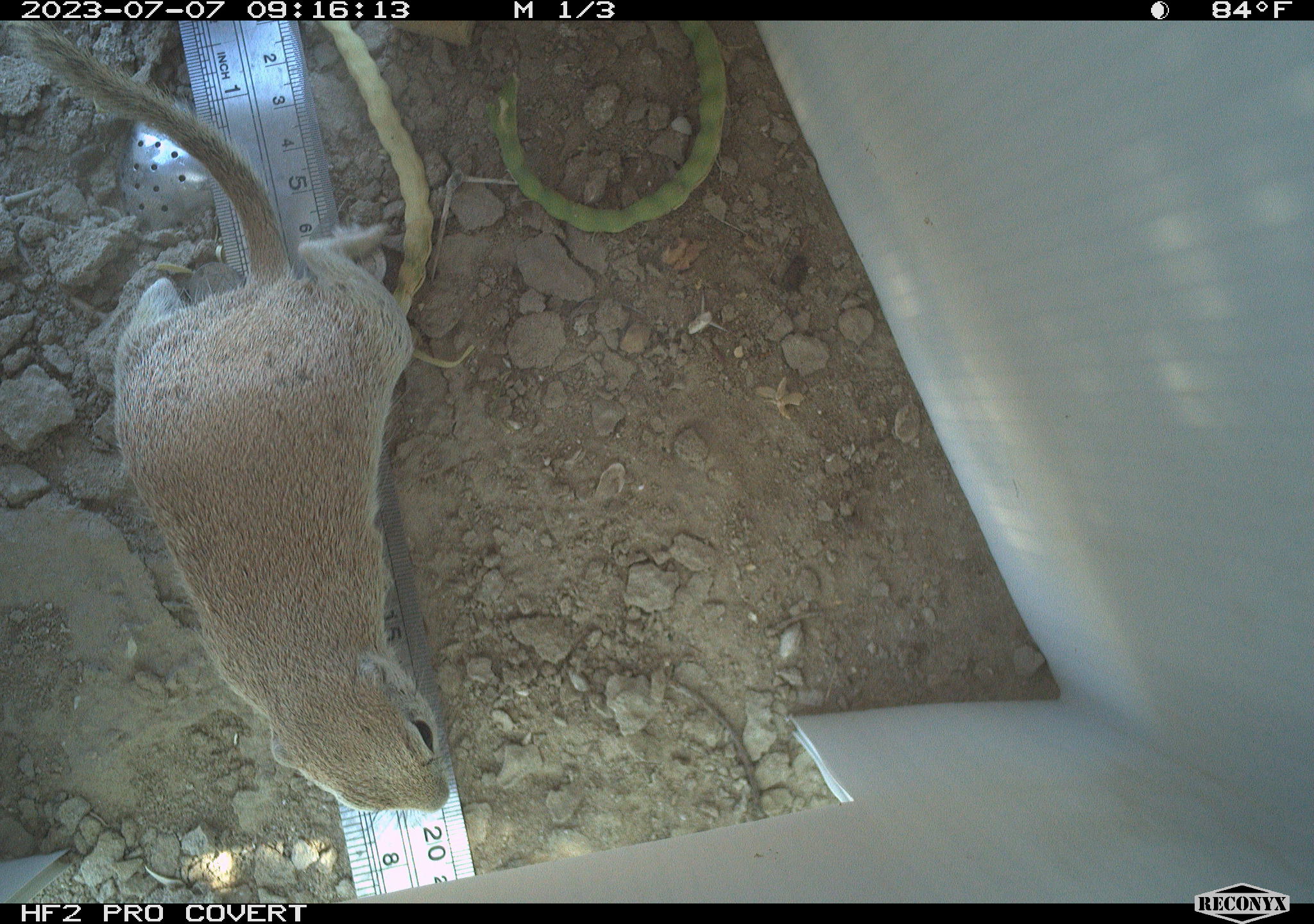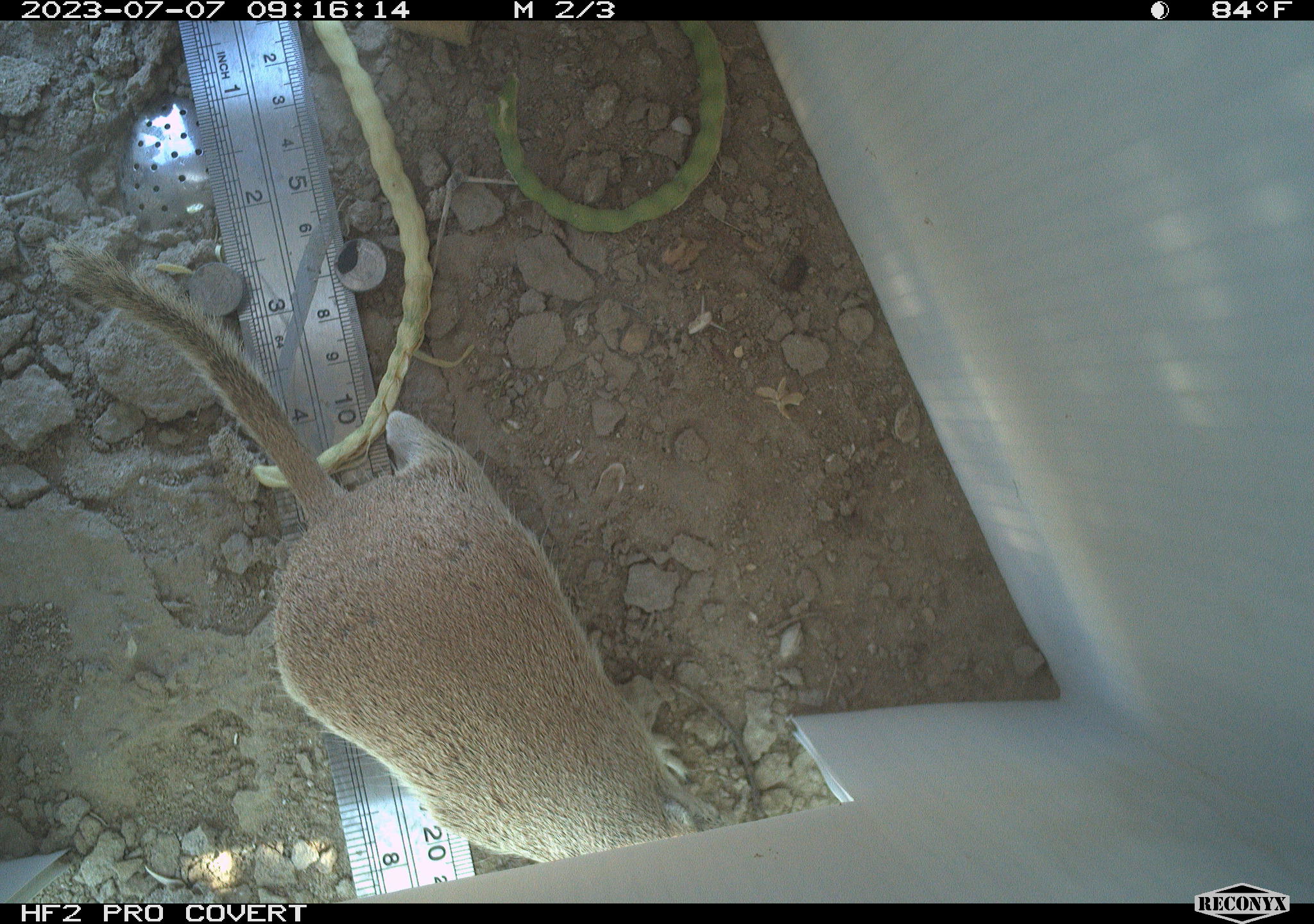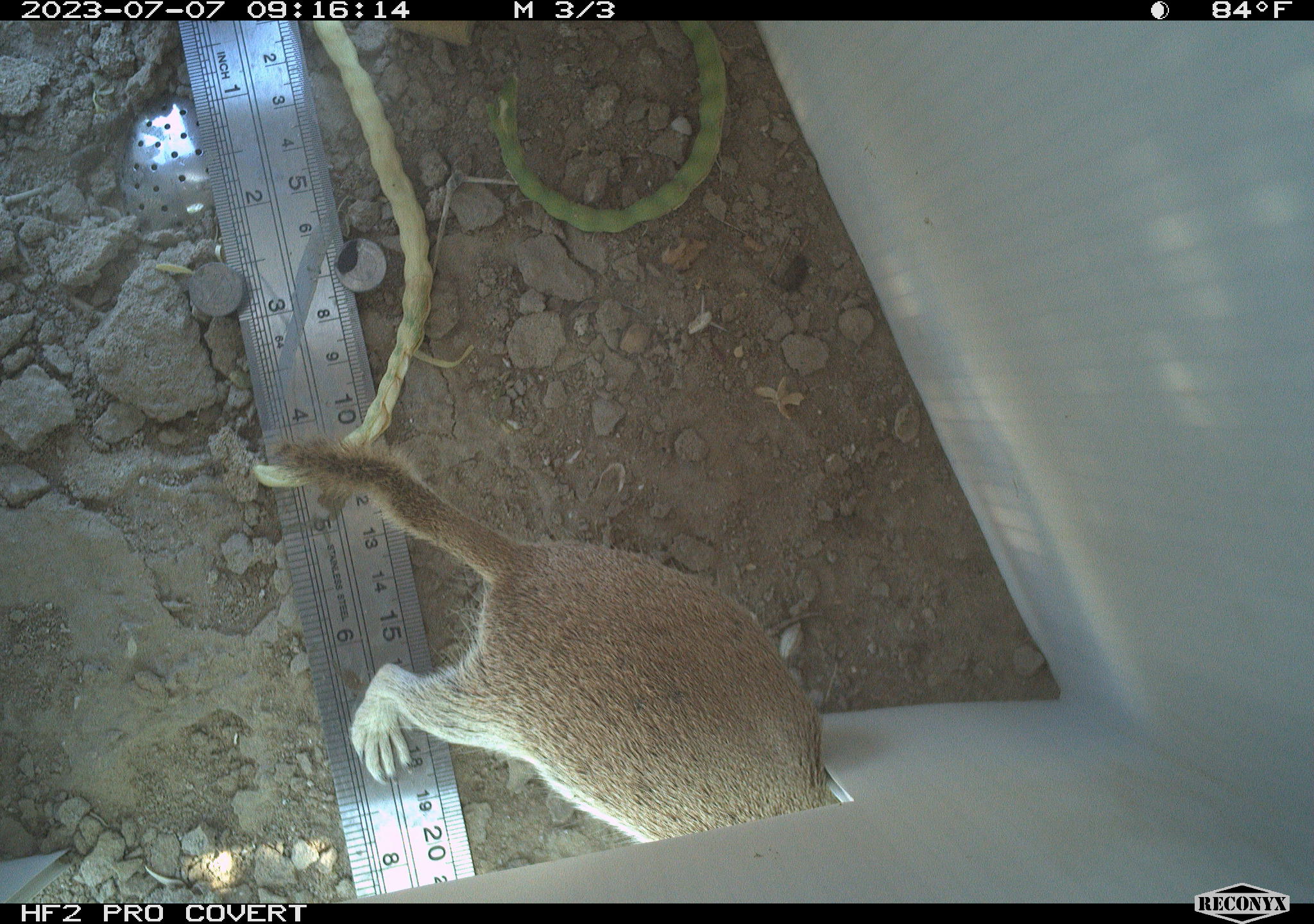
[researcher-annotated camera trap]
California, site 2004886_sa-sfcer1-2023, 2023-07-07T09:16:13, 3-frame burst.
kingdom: Animalia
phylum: Chordata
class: Mammalia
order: Rodentia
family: Sciuridae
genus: Xerospermophilus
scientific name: Xerospermophilus tereticaudus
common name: round-tailed ground squirrel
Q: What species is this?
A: Round-tailed ground squirrel (Xerospermophilus tereticaudus).